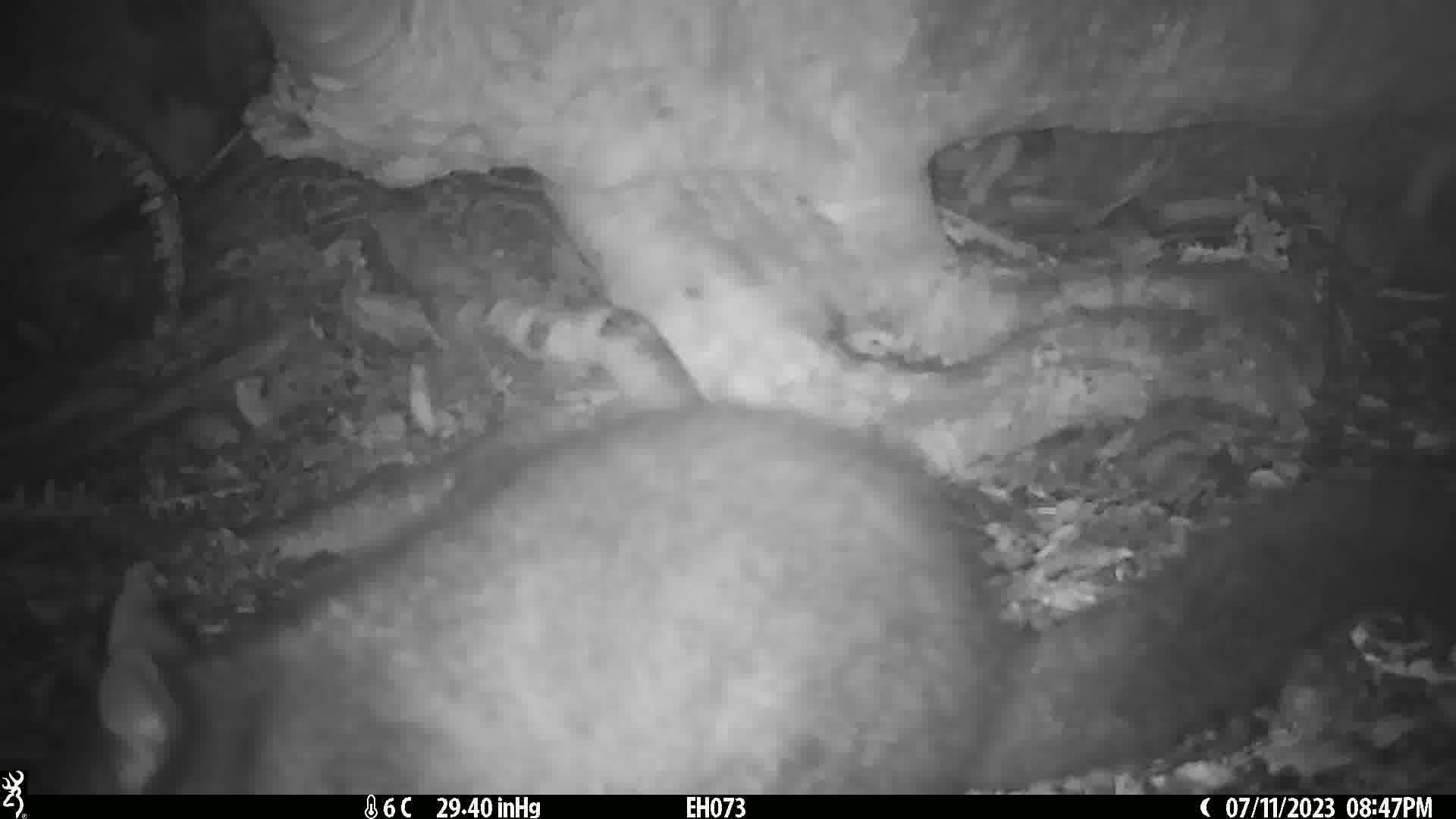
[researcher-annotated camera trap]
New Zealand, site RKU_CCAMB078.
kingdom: Animalia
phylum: Chordata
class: Mammalia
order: Diprotodontia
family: Phalangeridae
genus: Trichosurus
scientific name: Trichosurus vulpecula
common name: common brushtail possum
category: possum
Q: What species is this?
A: Possum (common brushtail possum) (Trichosurus vulpecula).